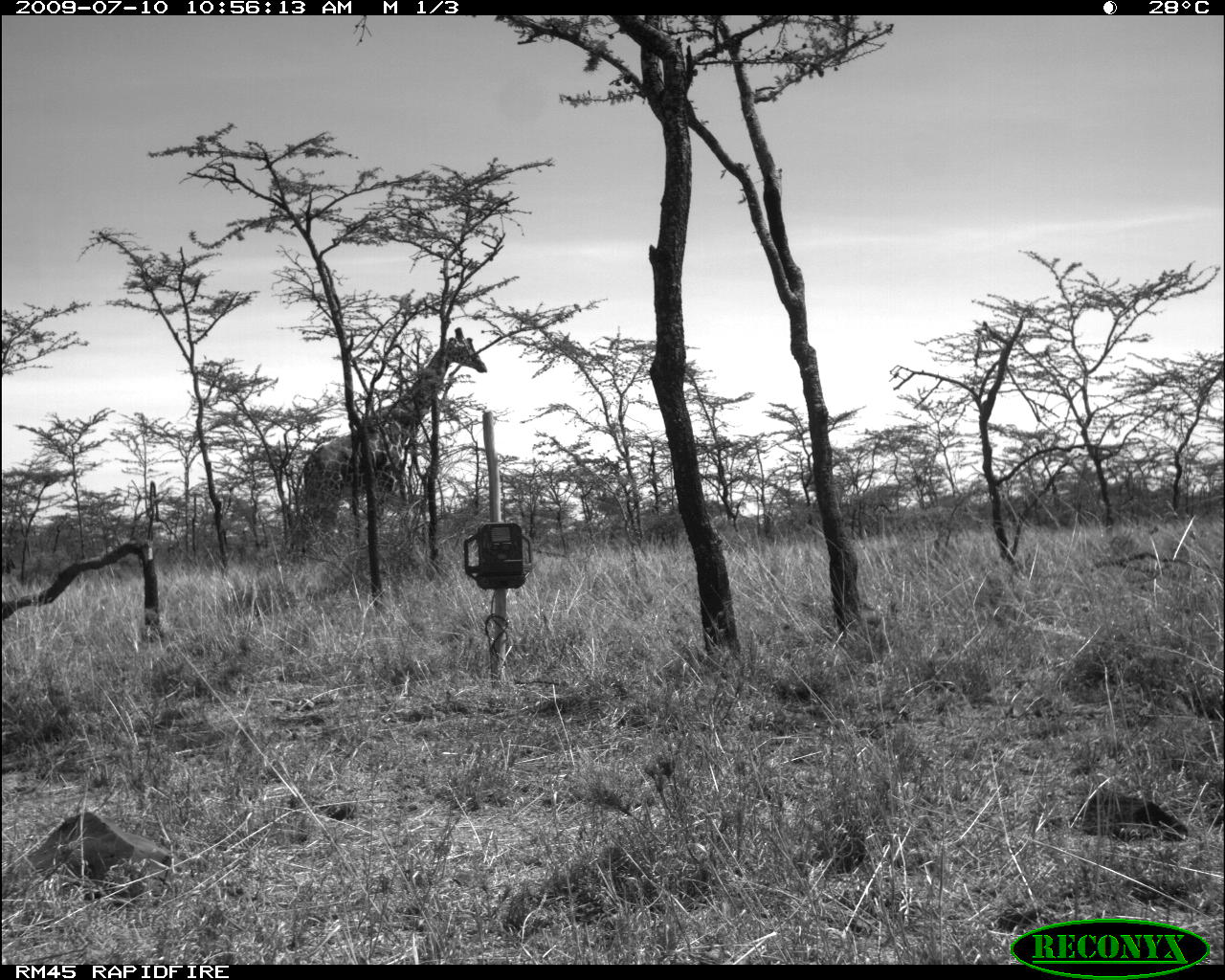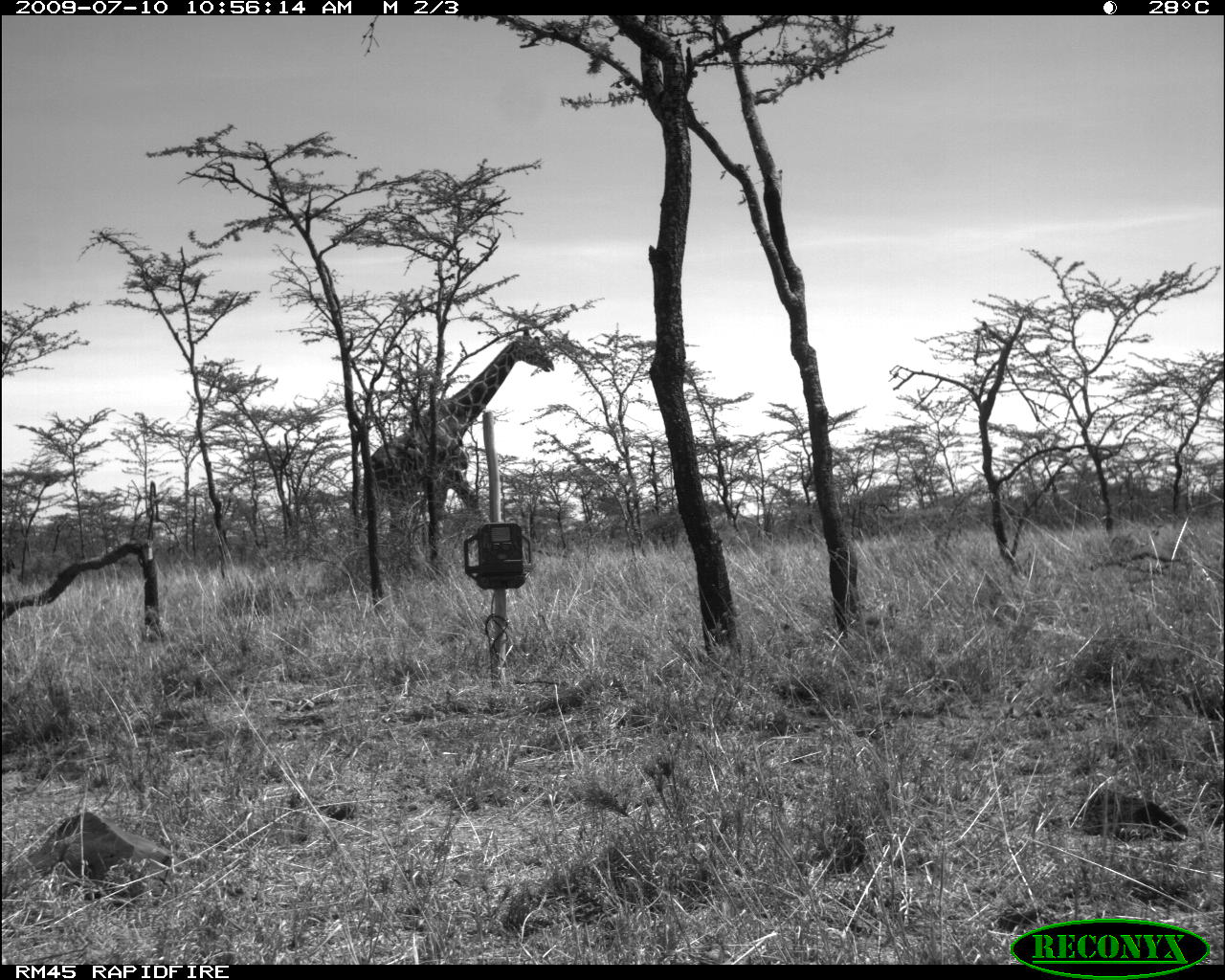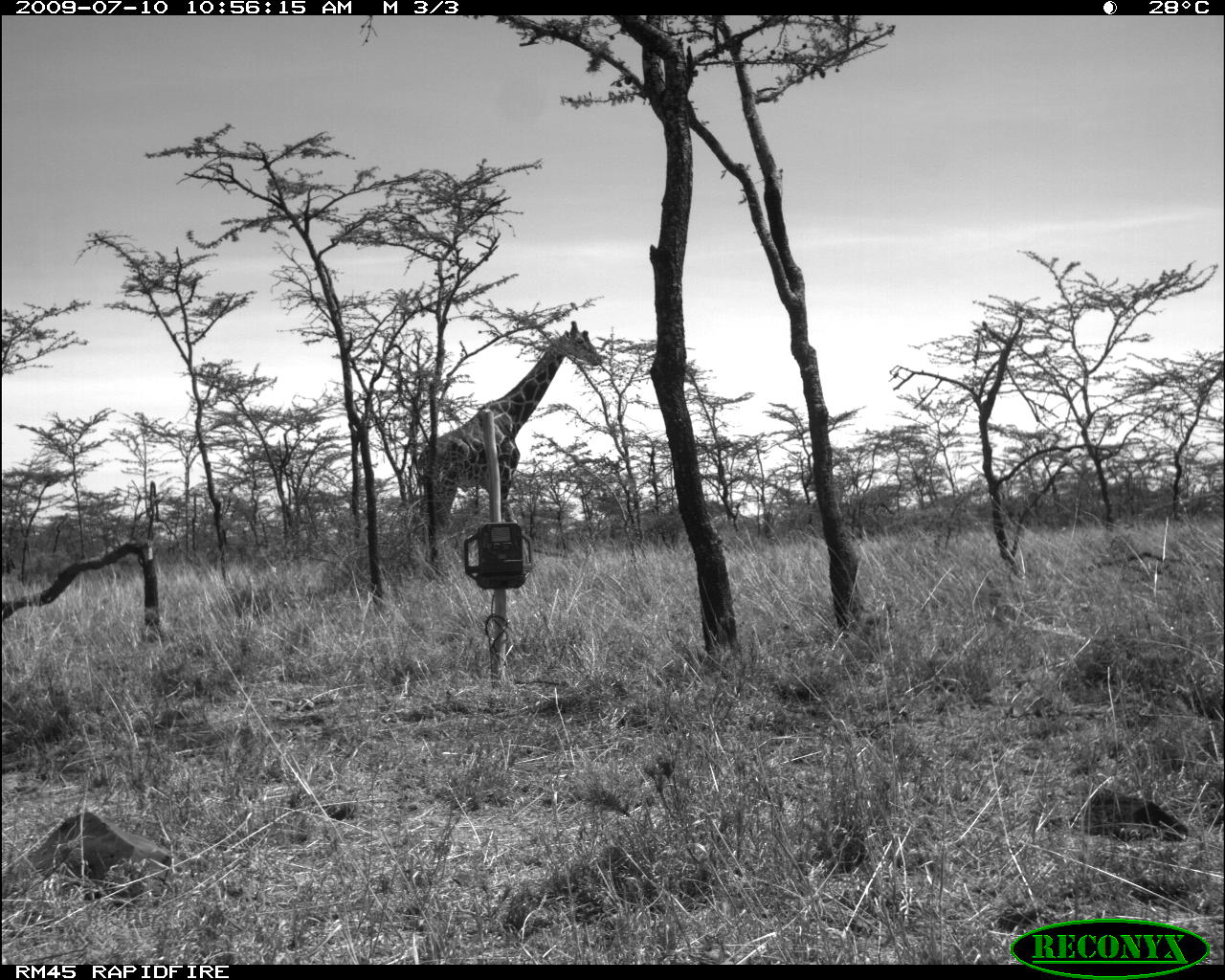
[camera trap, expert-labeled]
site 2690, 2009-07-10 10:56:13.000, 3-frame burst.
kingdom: Animalia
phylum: Chordata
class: Mammalia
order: Artiodactyla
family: Giraffidae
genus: Giraffa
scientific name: Giraffa camelopardalis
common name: giraffe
Giraffa camelopardalis (giraffe), count 1.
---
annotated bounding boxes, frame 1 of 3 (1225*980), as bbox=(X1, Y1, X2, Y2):
giraffa camelopardalis: bbox=(301, 326, 488, 558)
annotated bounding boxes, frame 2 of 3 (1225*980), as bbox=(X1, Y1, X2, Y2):
giraffa camelopardalis: bbox=(354, 327, 555, 579)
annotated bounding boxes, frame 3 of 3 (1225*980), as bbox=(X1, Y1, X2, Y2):
giraffa camelopardalis: bbox=(416, 319, 603, 565)